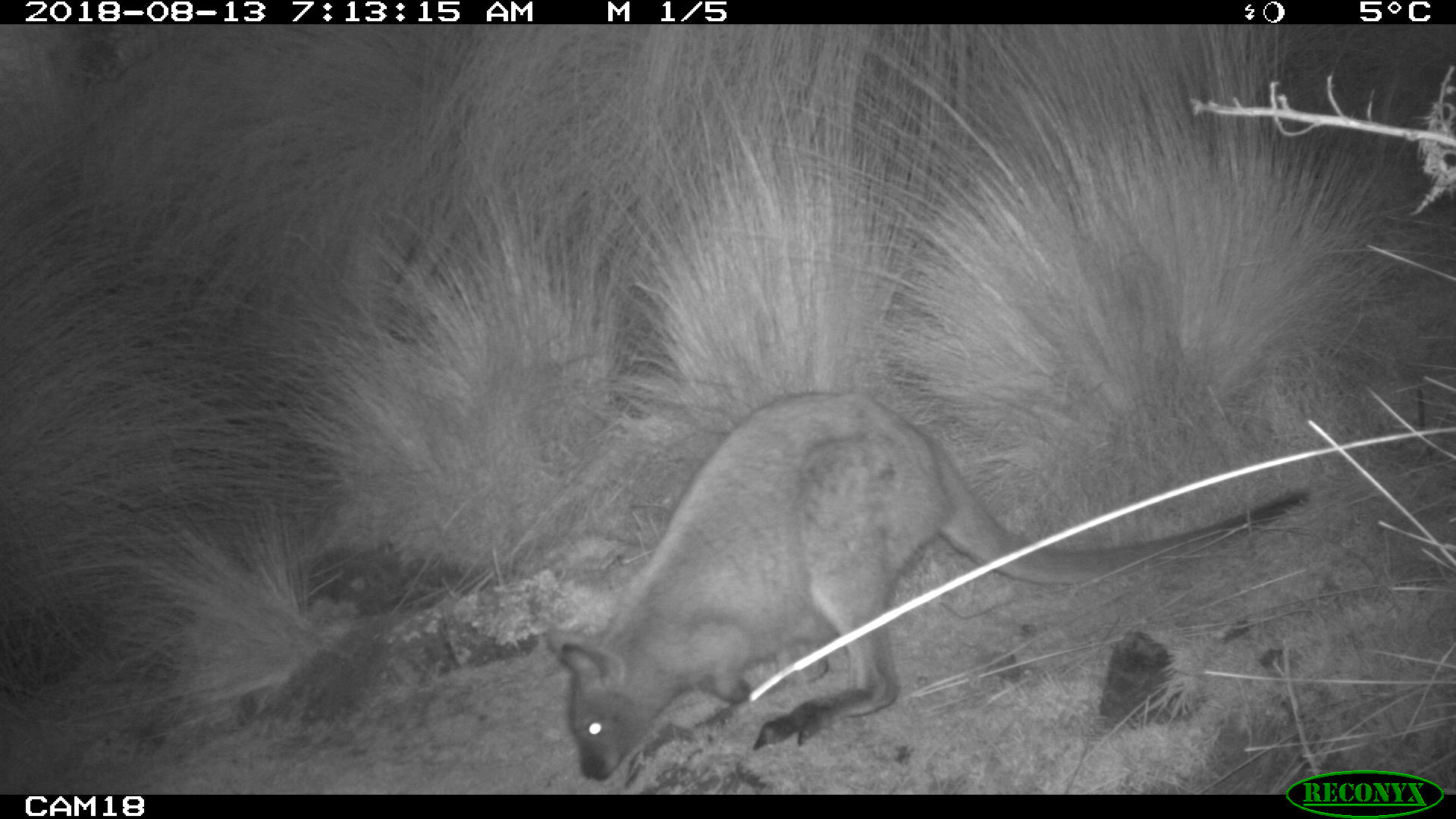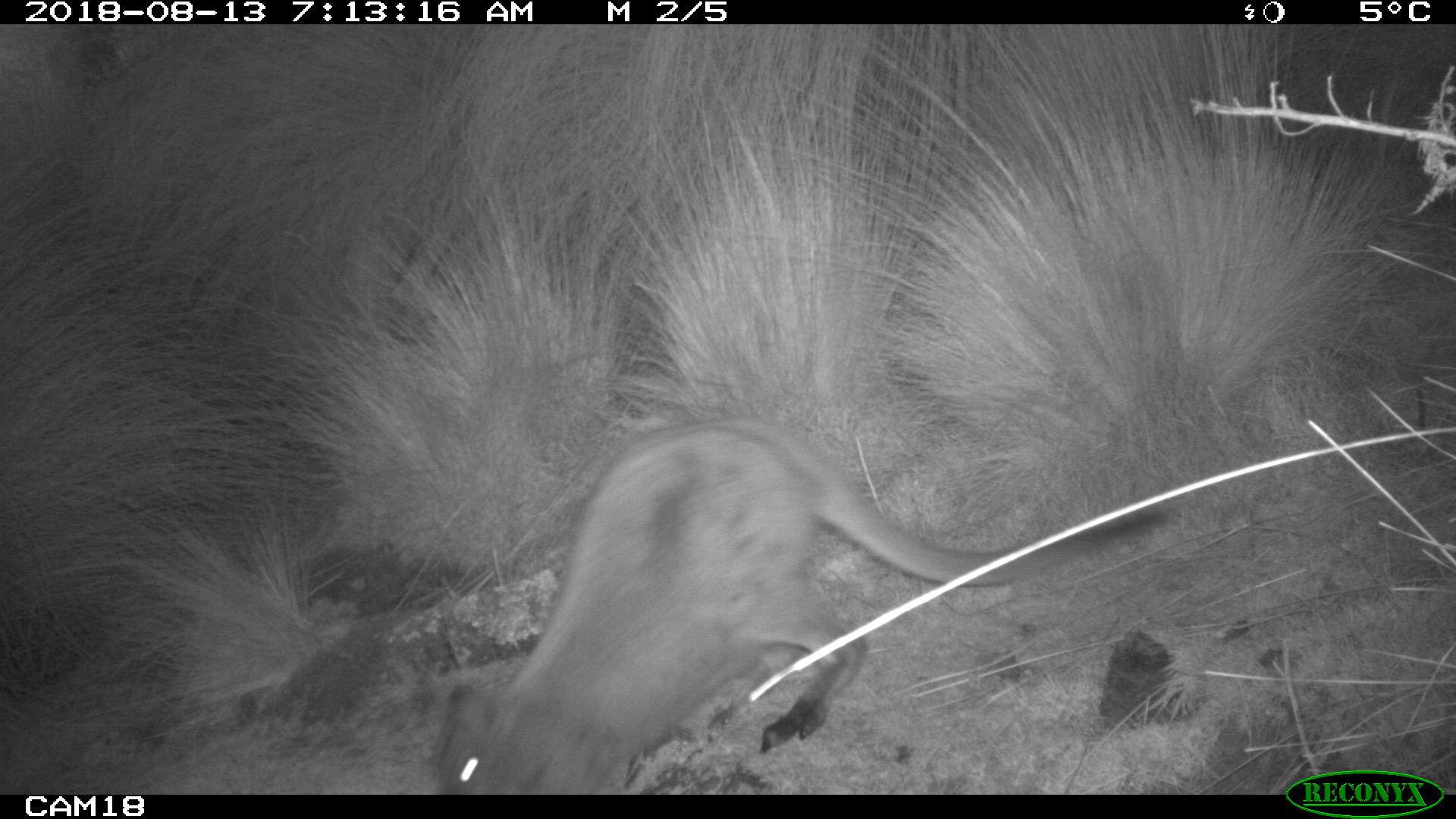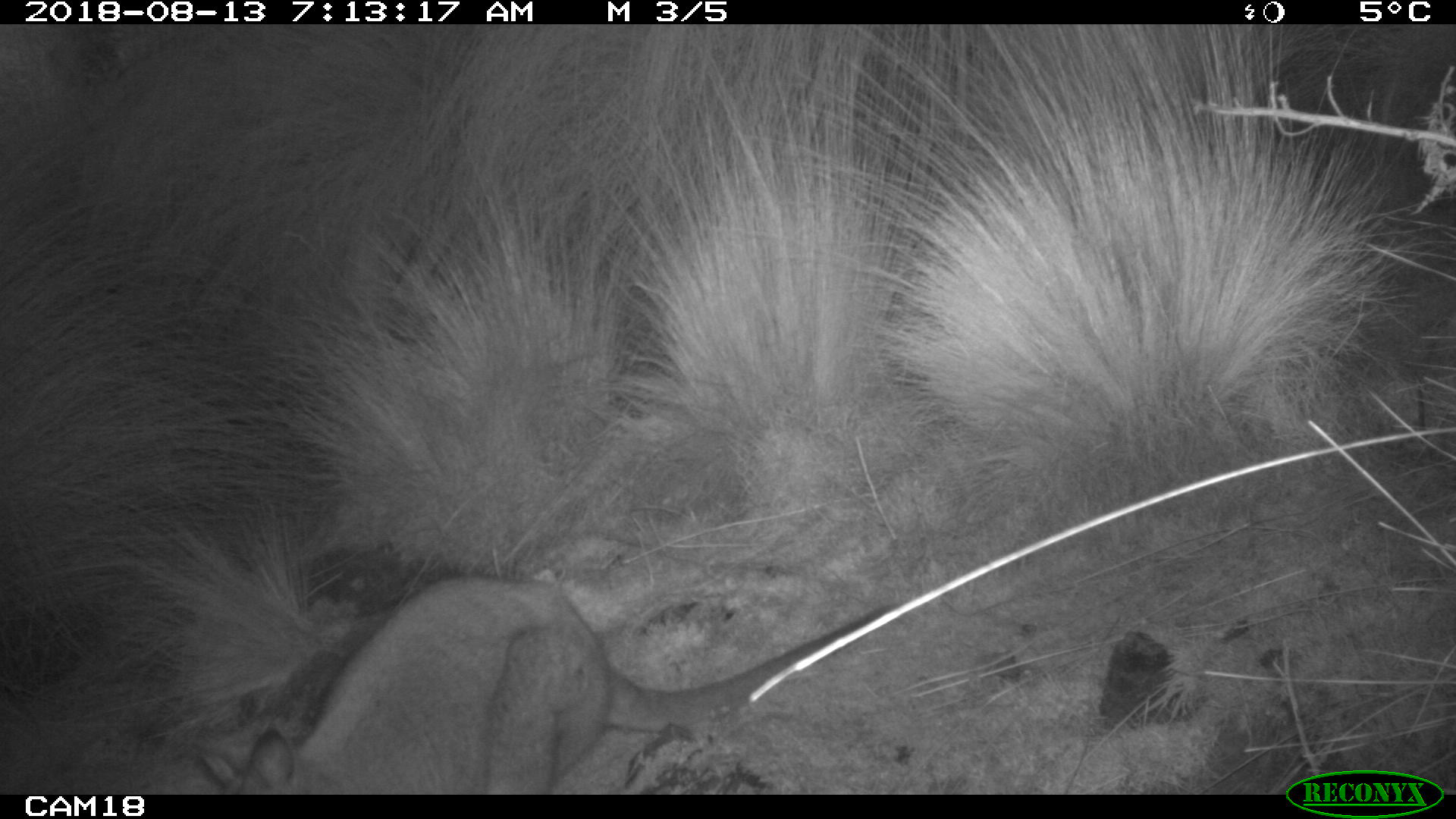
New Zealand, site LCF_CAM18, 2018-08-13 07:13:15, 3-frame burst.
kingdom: Animalia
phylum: Chordata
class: Mammalia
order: Diprotodontia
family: Macropodidae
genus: Notamacropus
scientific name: Notamacropus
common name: wallaby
Wallaby (Notamacropus).